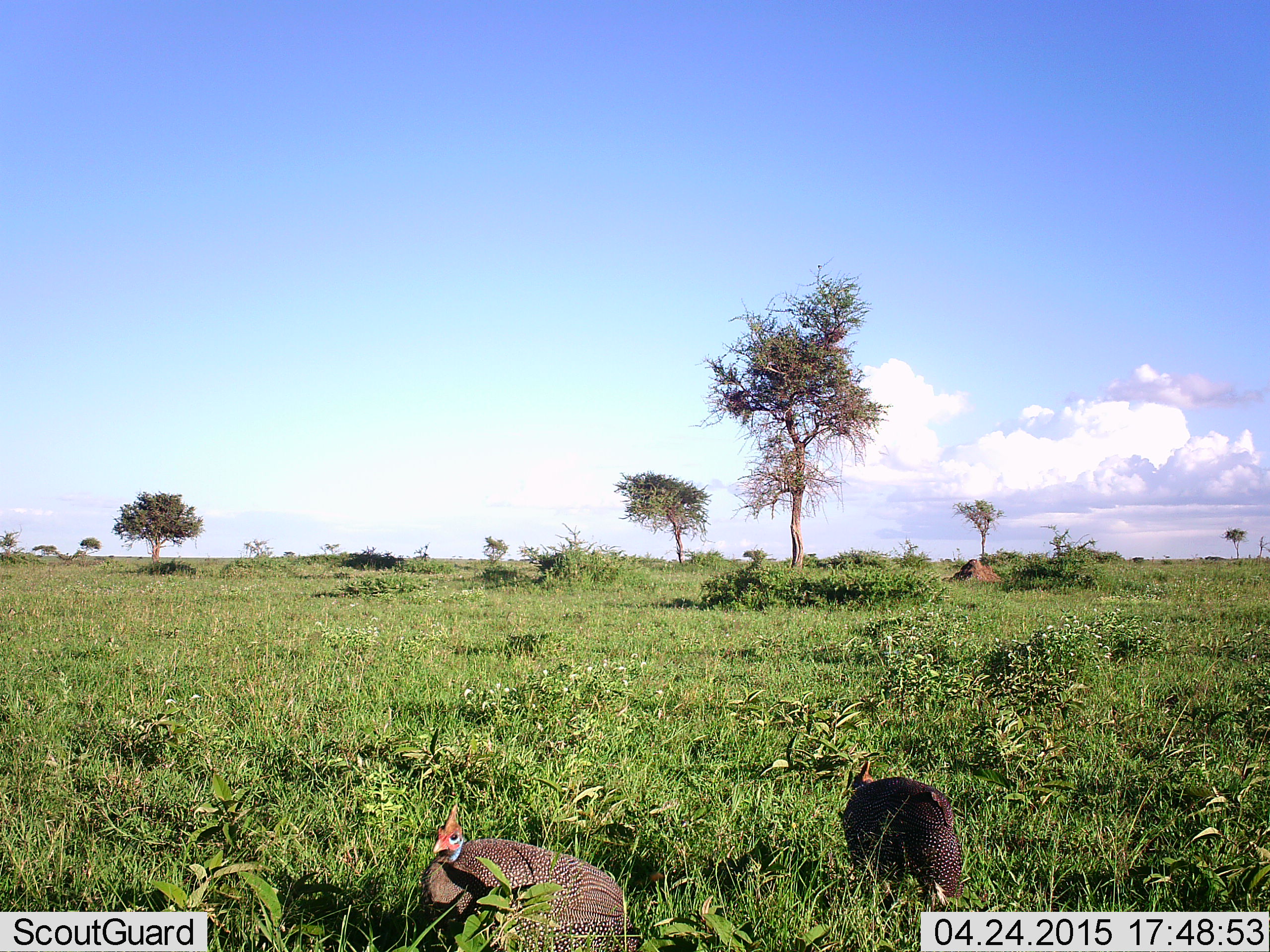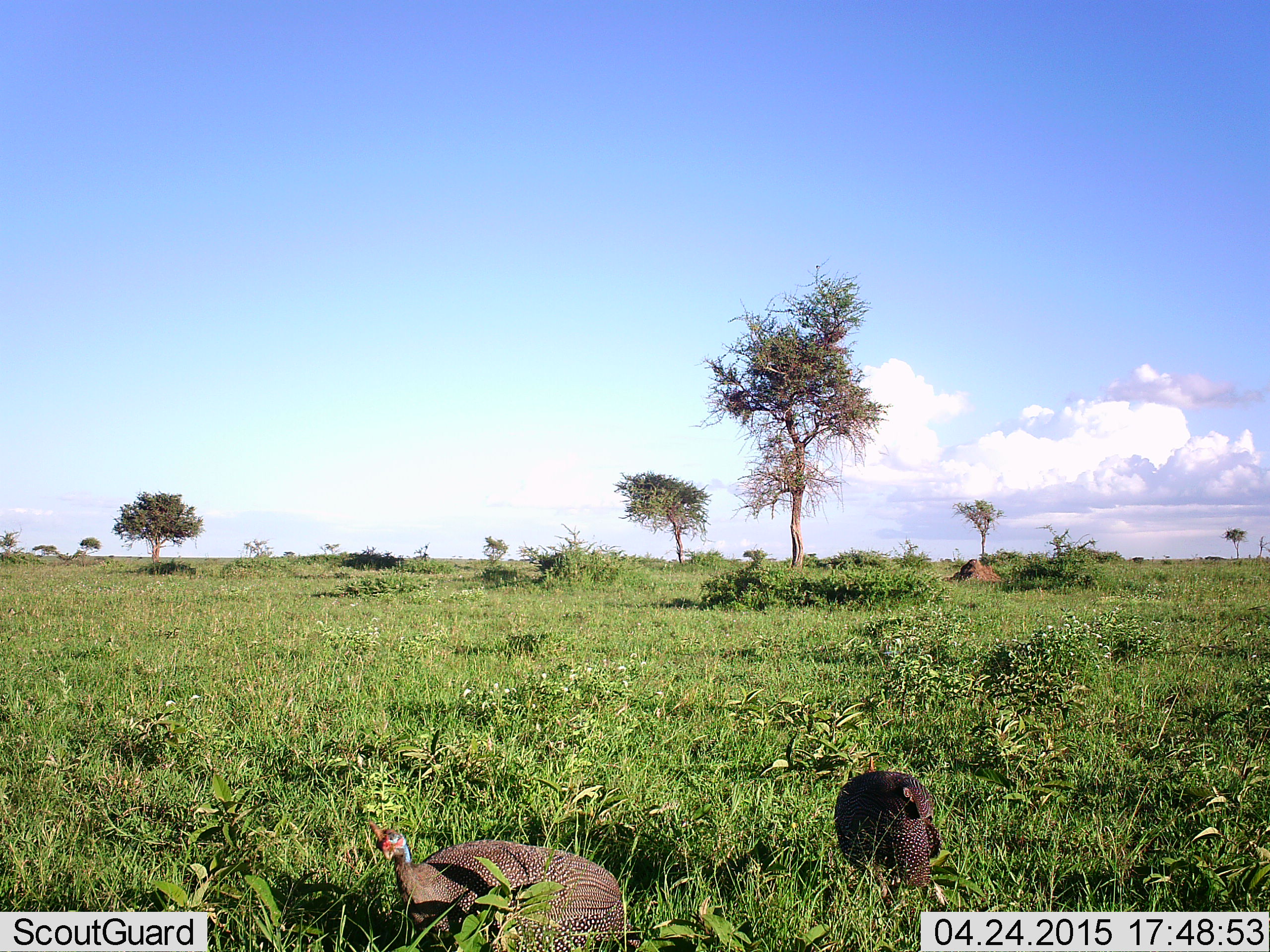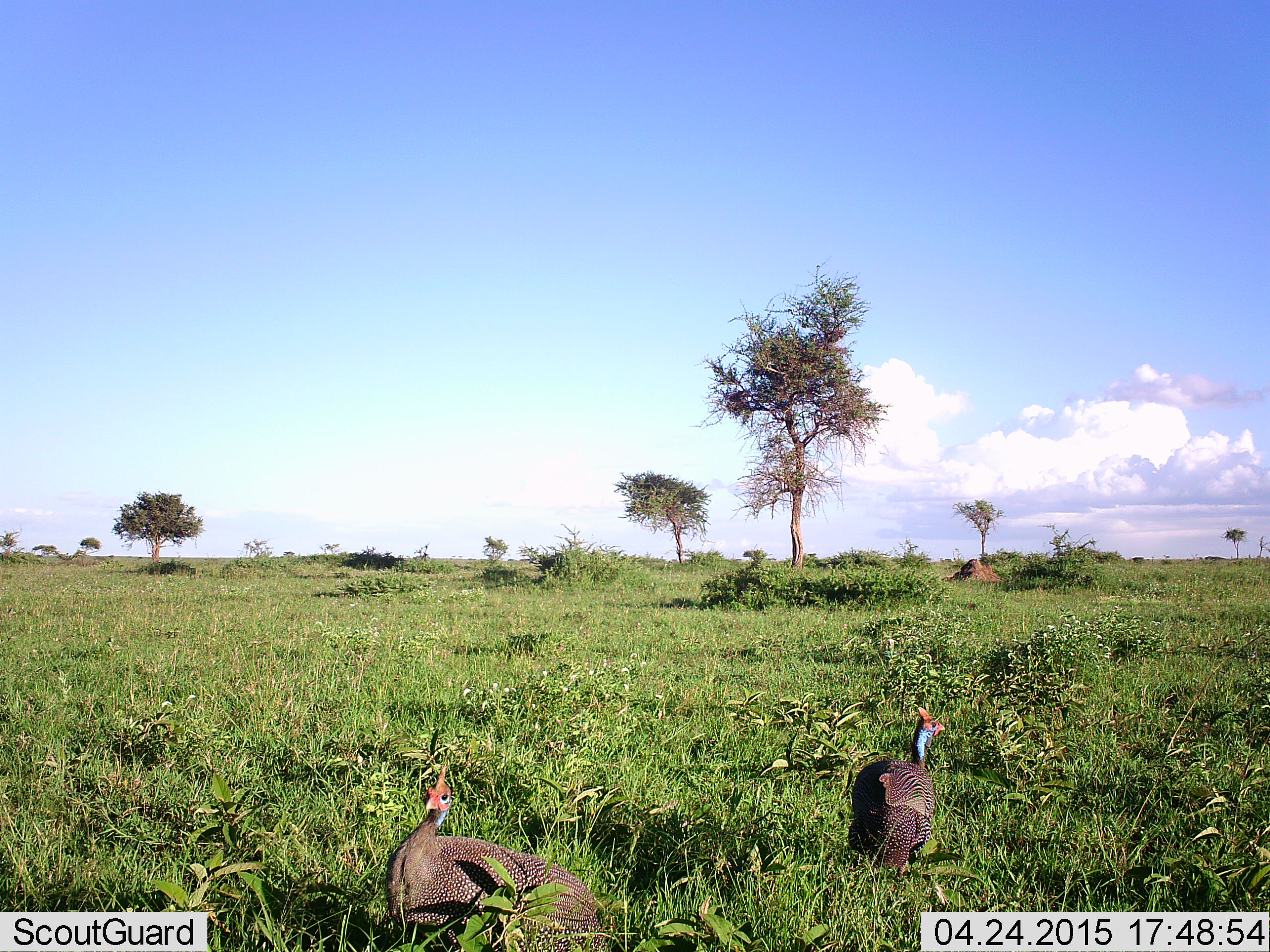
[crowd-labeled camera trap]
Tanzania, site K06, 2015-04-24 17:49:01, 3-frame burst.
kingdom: Animalia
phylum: Chordata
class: Aves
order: Galliformes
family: Numididae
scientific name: Numididae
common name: guinea fowl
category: guineafowl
Guineafowl (guinea fowl) (Numididae), count 2. Behavior (volunteer vote fractions): standing 20%, resting 0%, moving 90%, interacting 0%. Young present (vote fraction): 0%. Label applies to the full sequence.